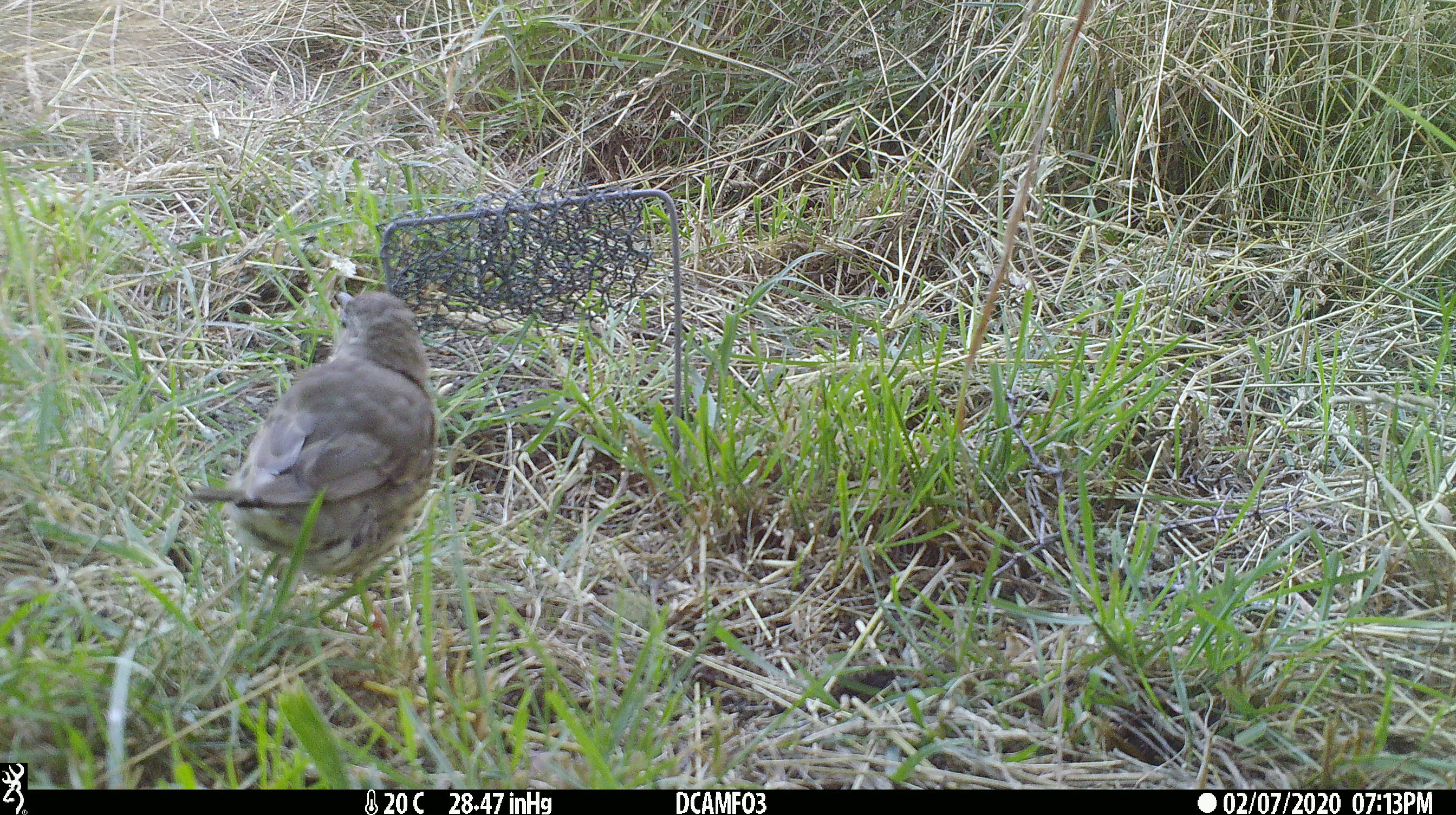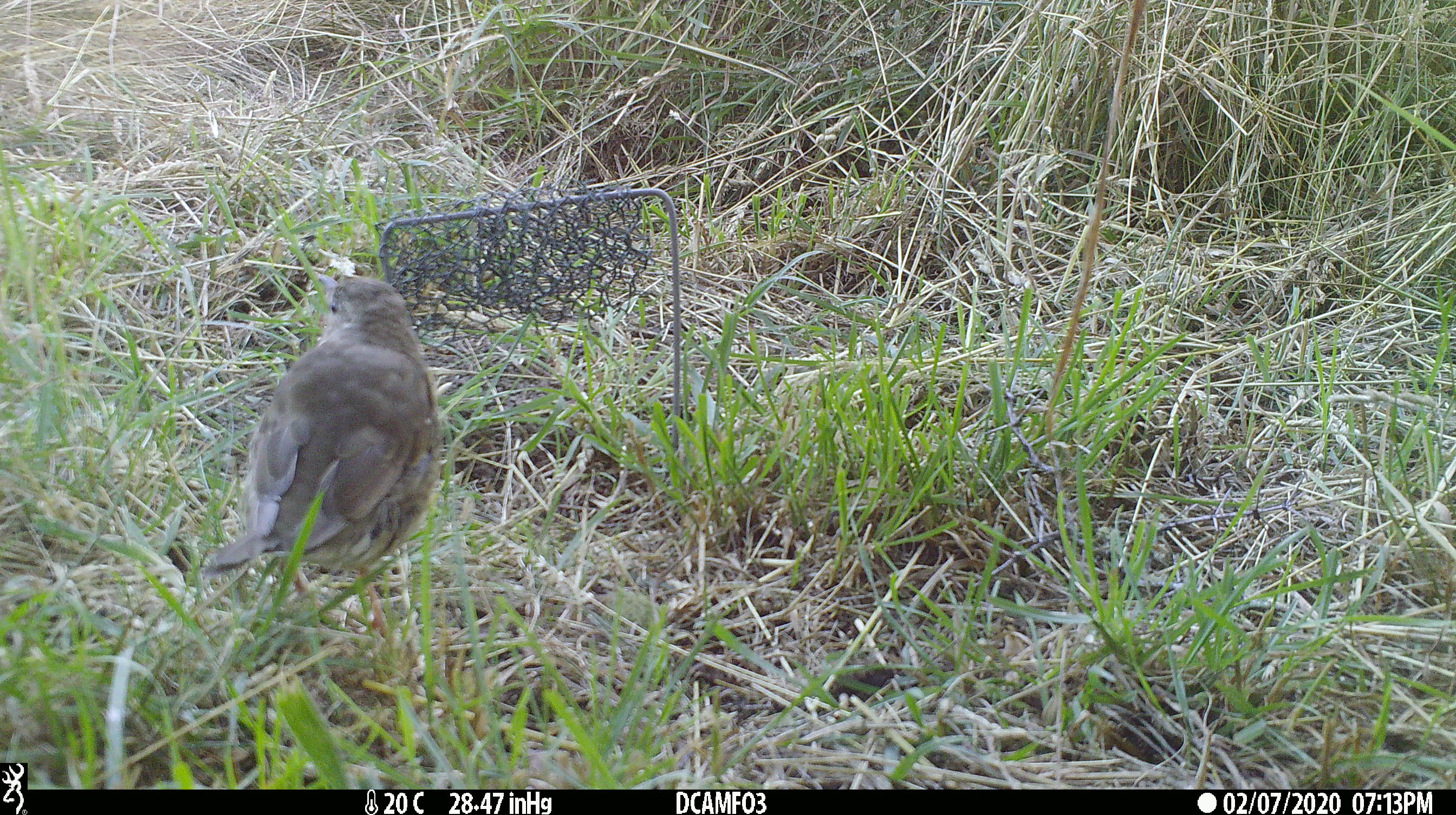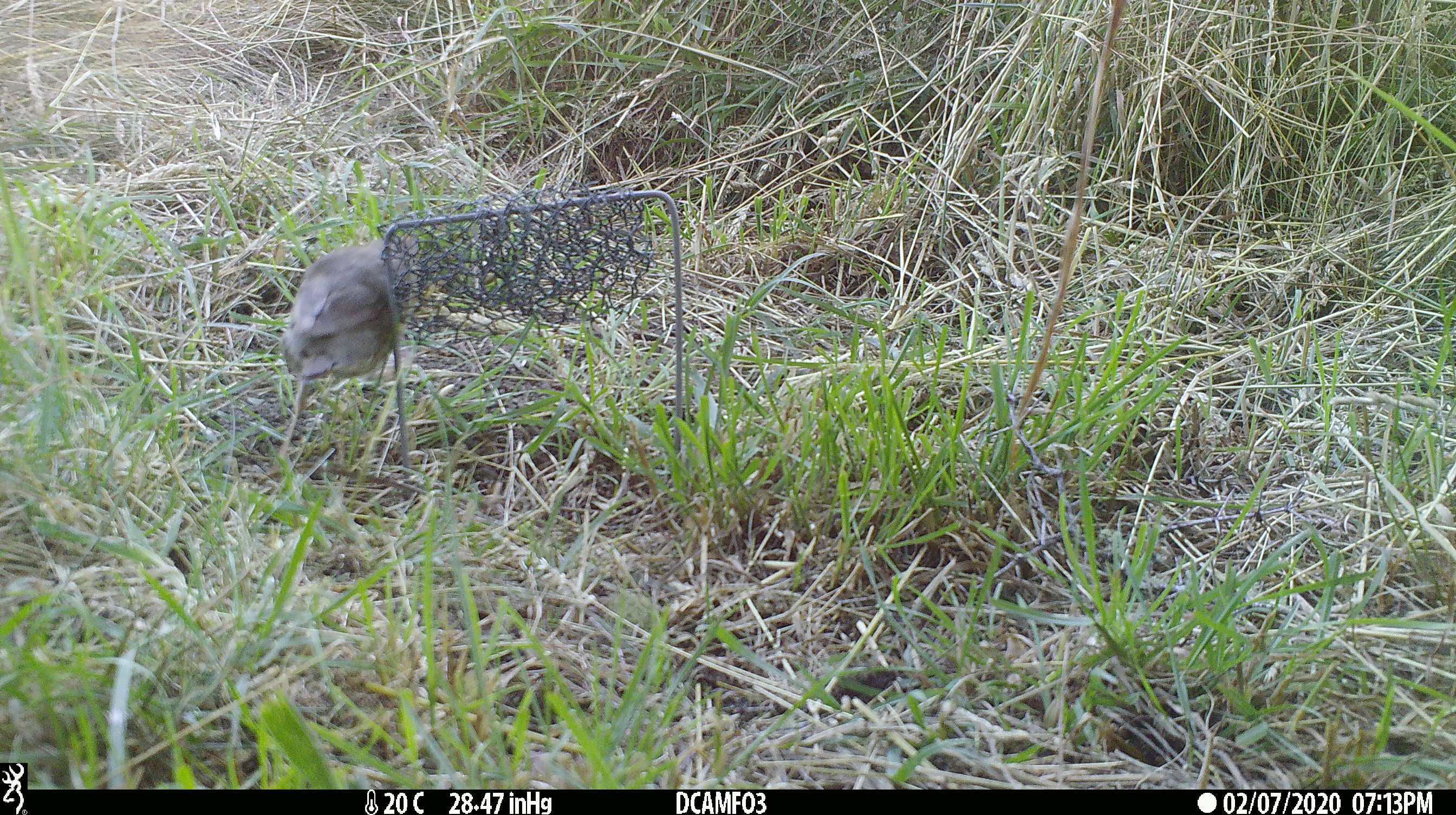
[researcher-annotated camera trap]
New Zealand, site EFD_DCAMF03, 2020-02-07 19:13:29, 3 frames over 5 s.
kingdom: Animalia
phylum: Chordata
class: Aves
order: Passeriformes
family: Turdidae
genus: Turdus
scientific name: Turdus philomelos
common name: song thrush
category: thrush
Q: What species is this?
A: Thrush (song thrush) (Turdus philomelos).